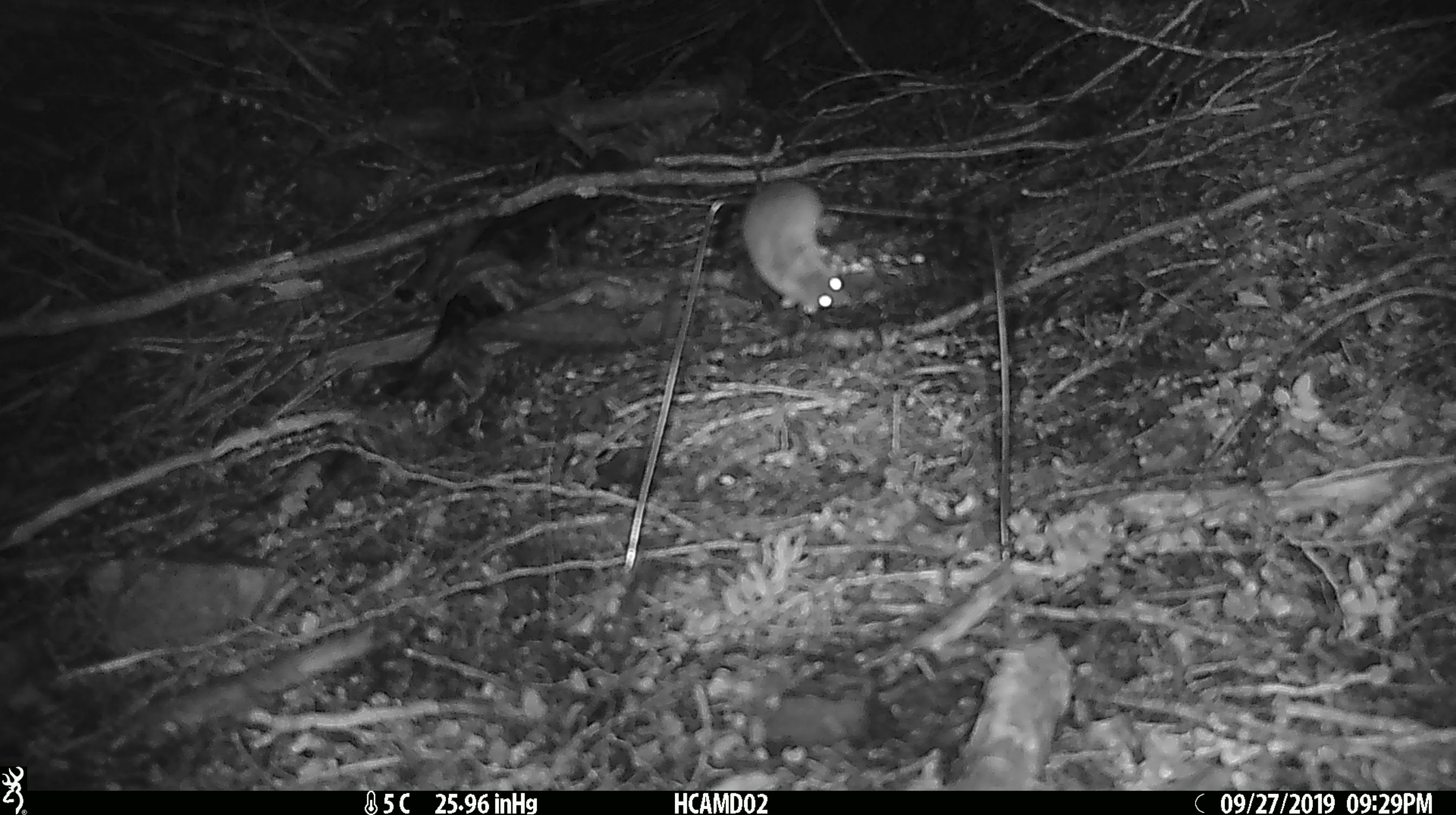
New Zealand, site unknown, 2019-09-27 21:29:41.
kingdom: Animalia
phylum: Chordata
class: Mammalia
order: Rodentia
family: Muridae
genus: Mus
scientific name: Mus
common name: mouse